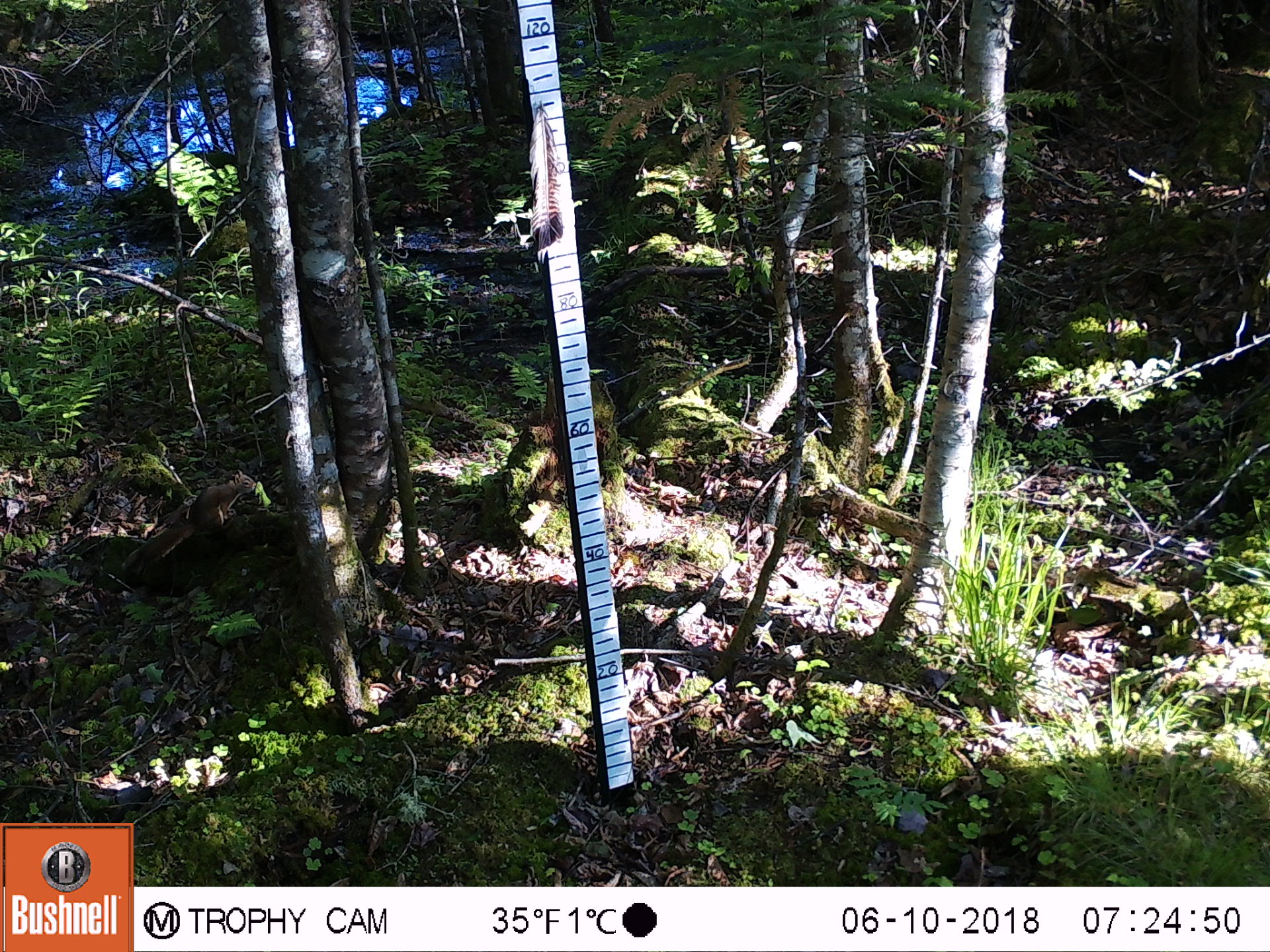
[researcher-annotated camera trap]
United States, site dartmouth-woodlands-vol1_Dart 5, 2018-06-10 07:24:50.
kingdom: Animalia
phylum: Chordata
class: Mammalia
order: Rodentia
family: Sciuridae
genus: Tamiasciurus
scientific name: Tamiasciurus hudsonicus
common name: red squirrel